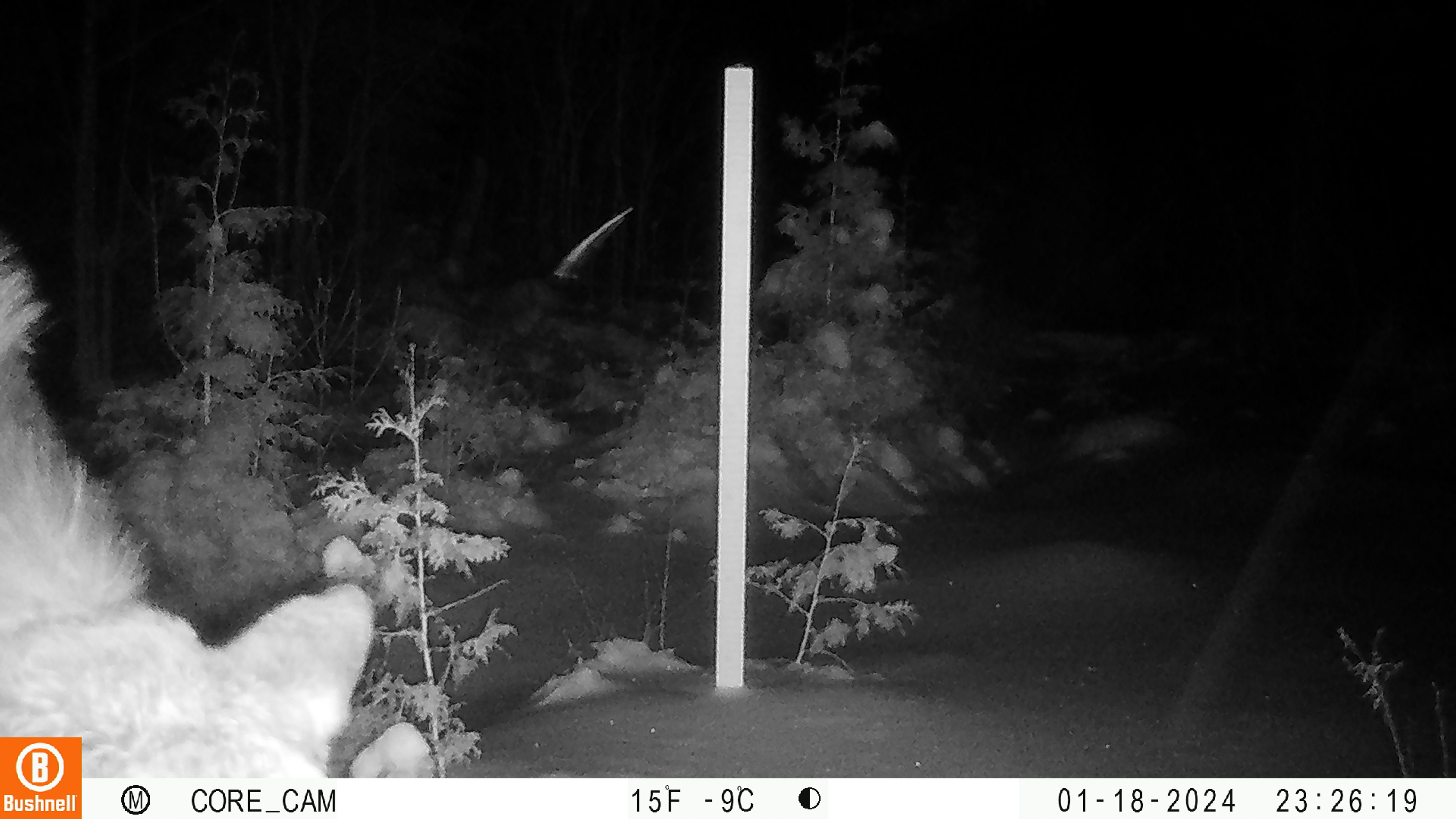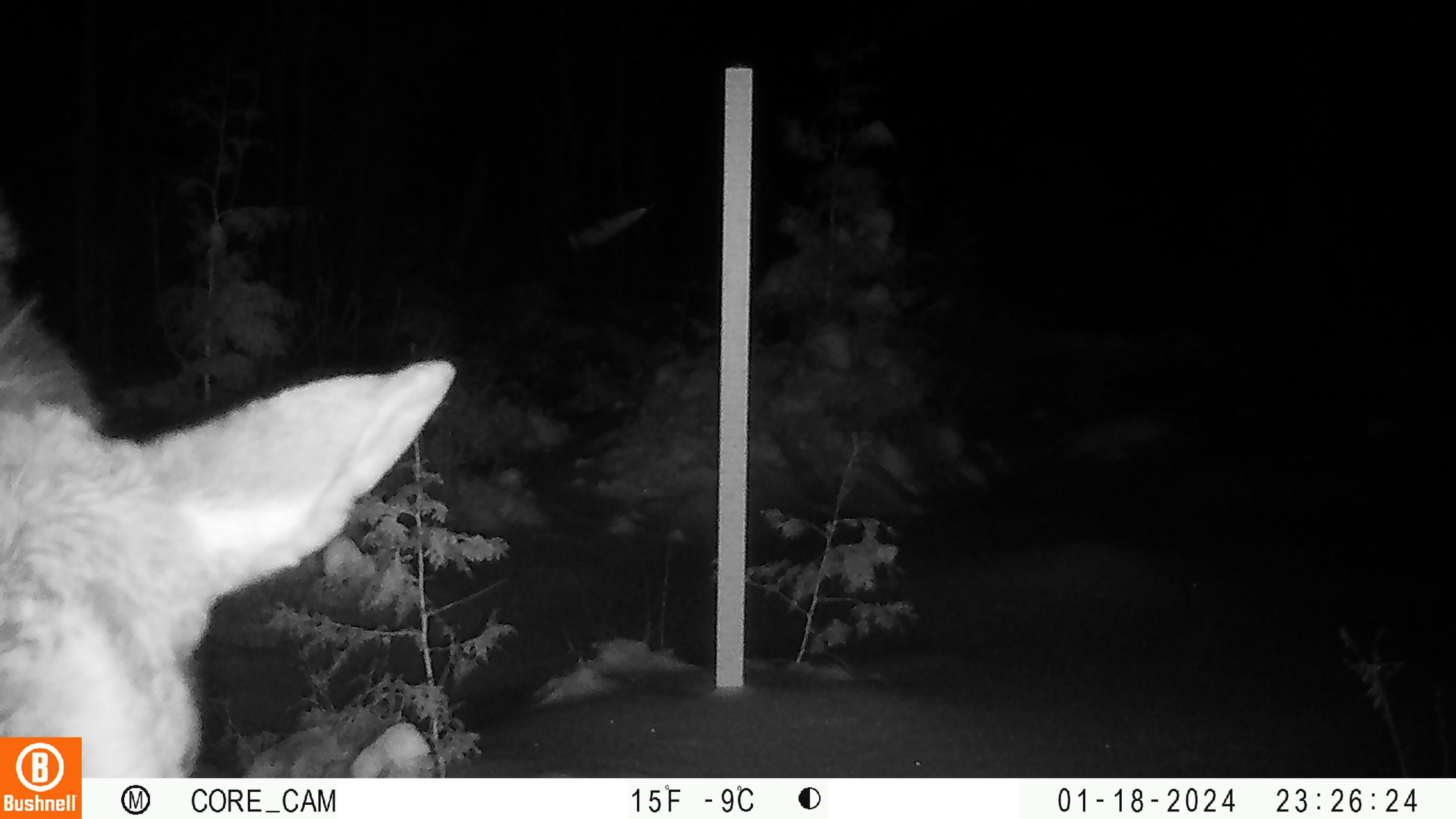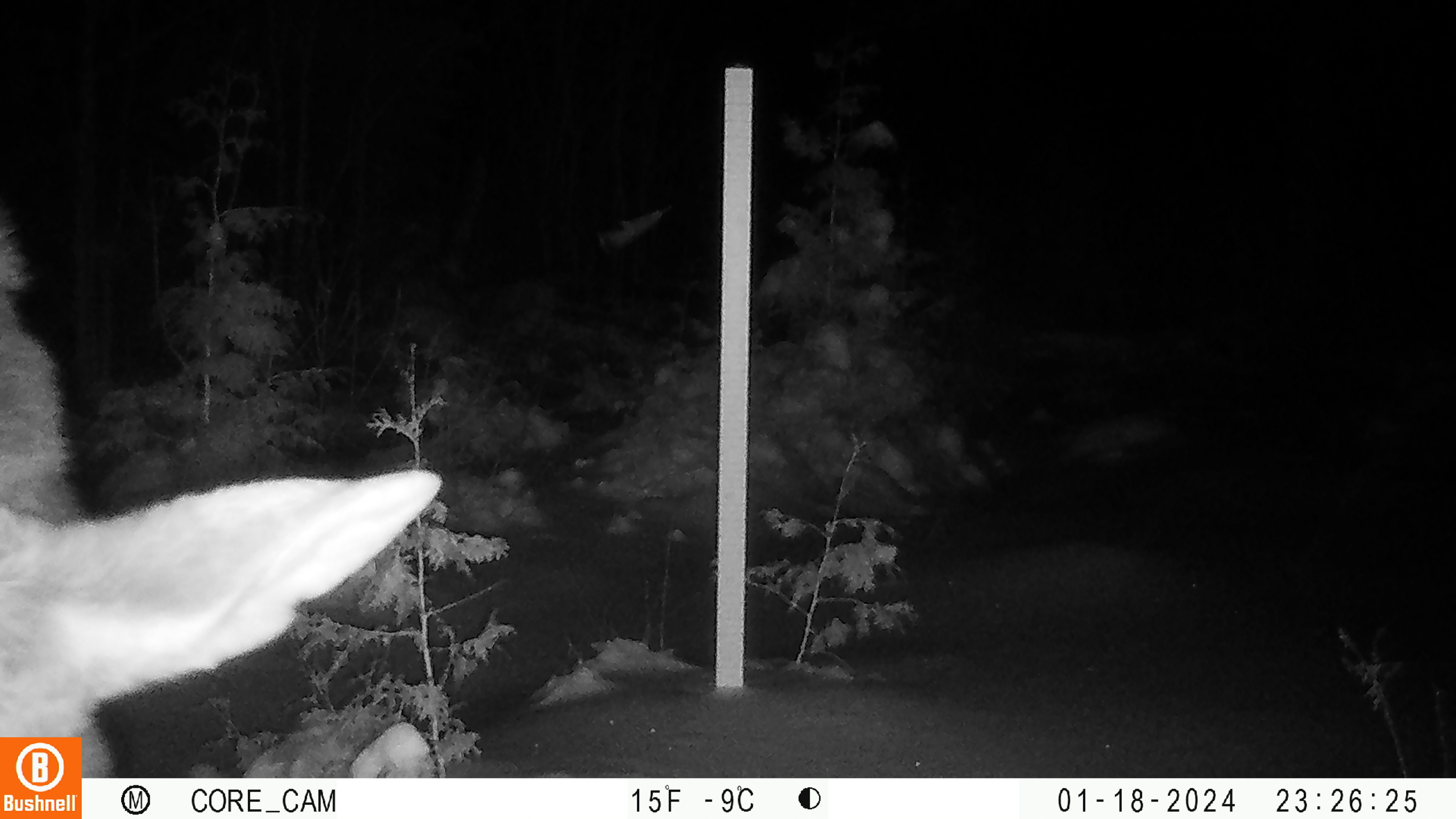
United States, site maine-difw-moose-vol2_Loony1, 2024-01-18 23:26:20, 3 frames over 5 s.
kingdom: Animalia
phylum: Chordata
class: Mammalia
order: Artiodactyla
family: Cervidae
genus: Alces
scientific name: Alces alces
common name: moose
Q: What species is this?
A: Moose (Alces alces).